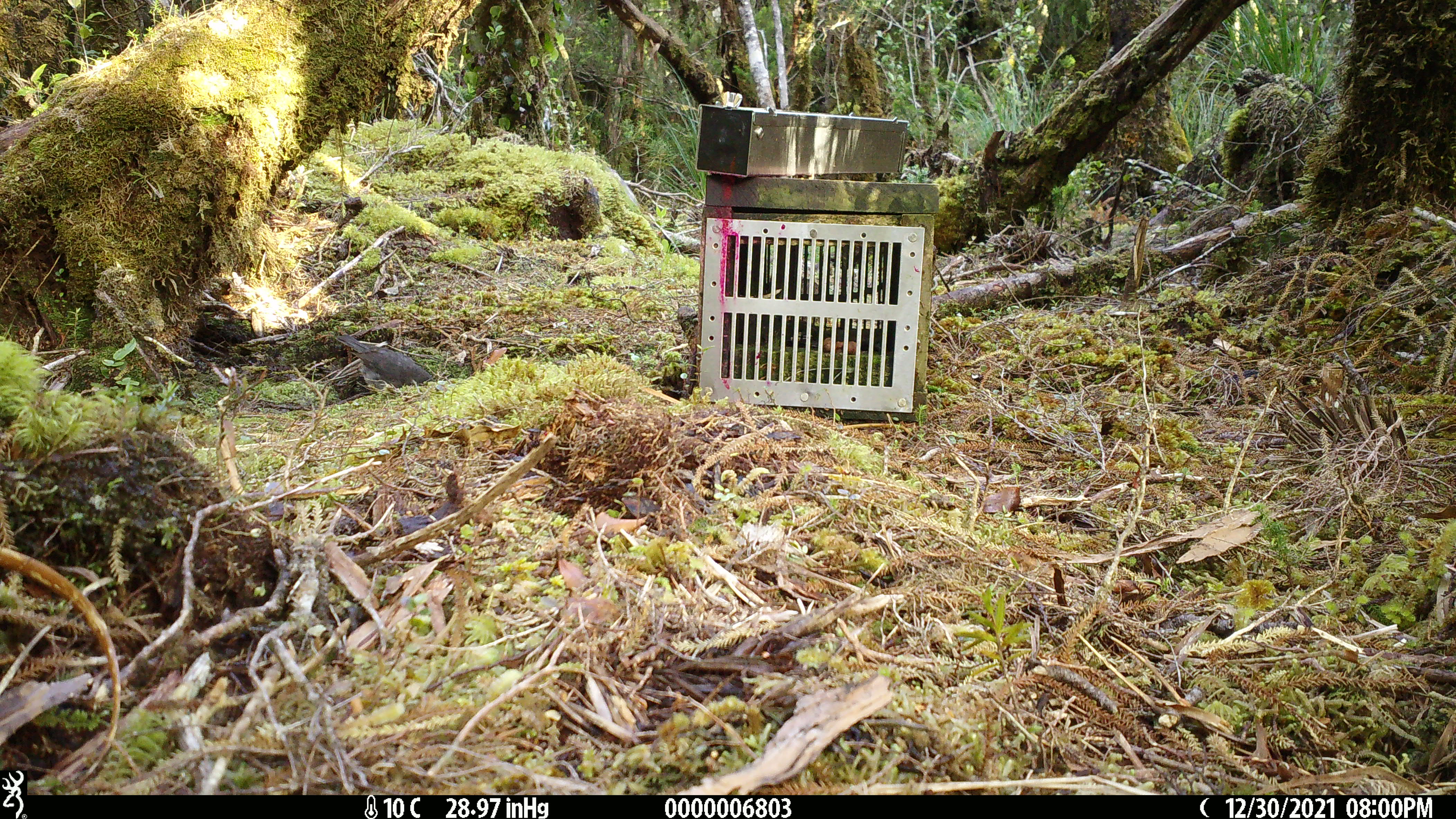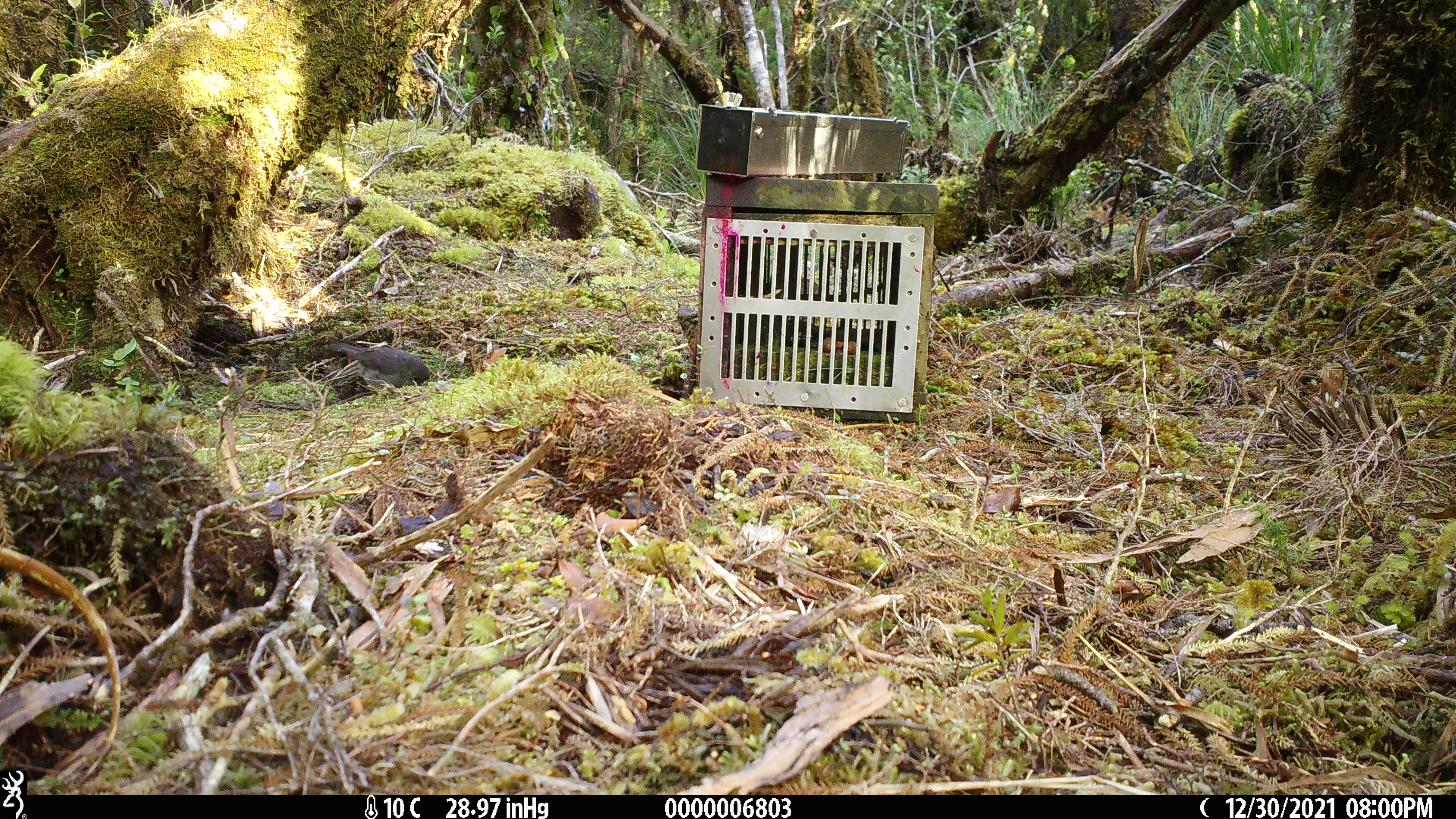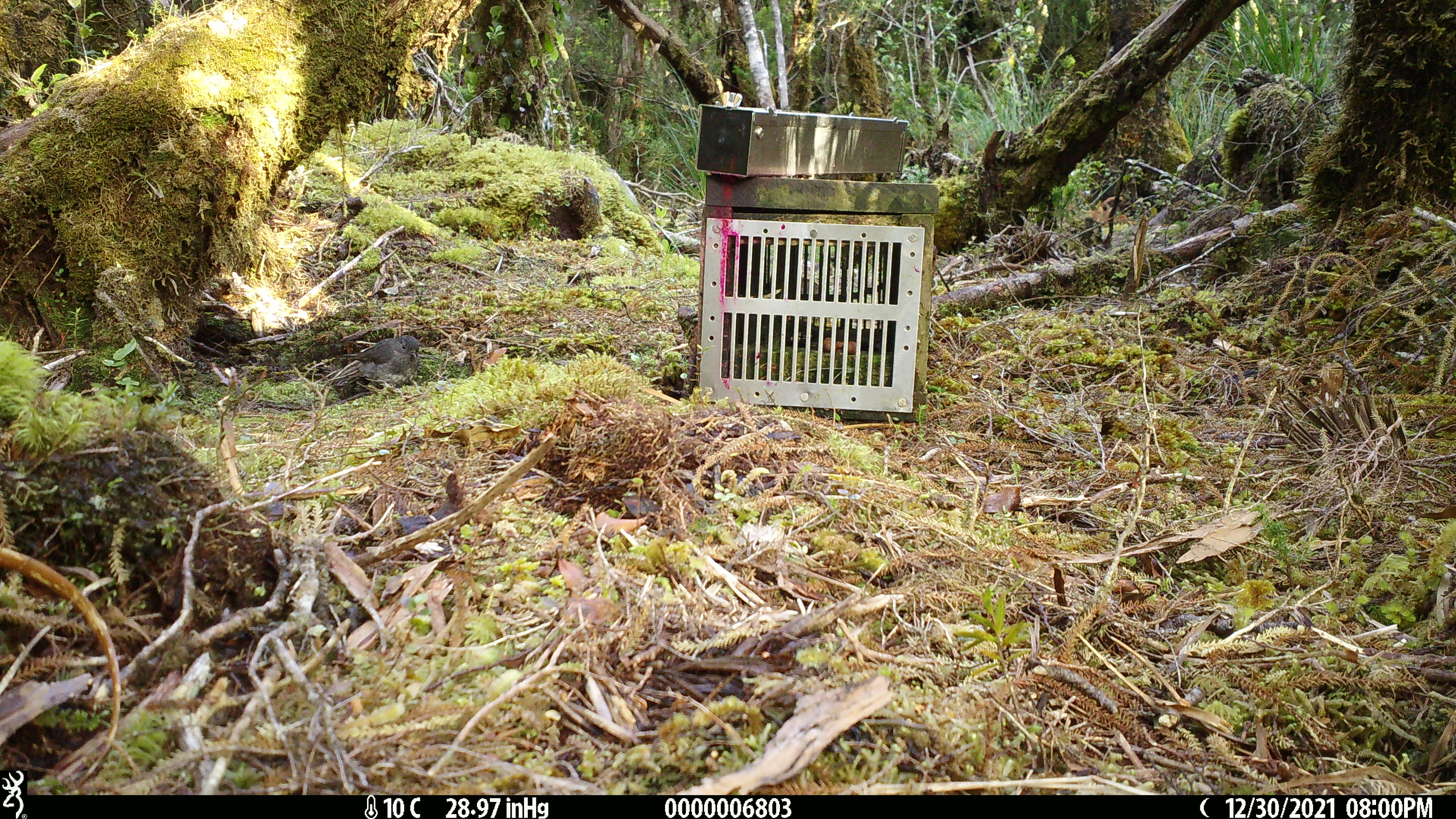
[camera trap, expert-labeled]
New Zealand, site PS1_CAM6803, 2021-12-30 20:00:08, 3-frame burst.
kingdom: Animalia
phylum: Chordata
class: Aves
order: Passeriformes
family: Petroicidae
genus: Petroica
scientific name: Petroica australis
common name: new zealand robin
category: robin